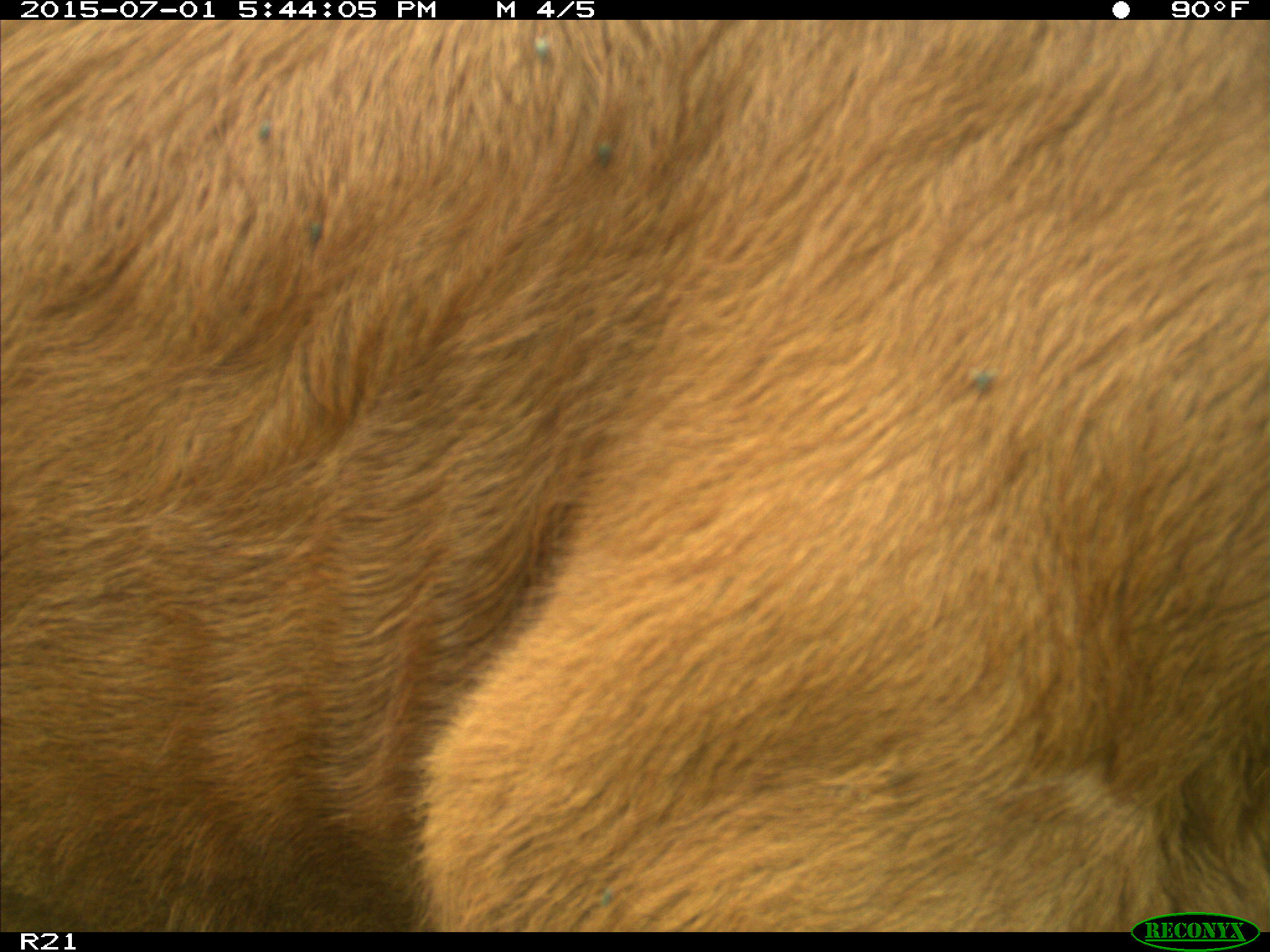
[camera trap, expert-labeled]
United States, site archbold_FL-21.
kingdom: Animalia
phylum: Chordata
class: Mammalia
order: Artiodactyla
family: Bovidae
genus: Bos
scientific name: Bos taurus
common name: domestic cow